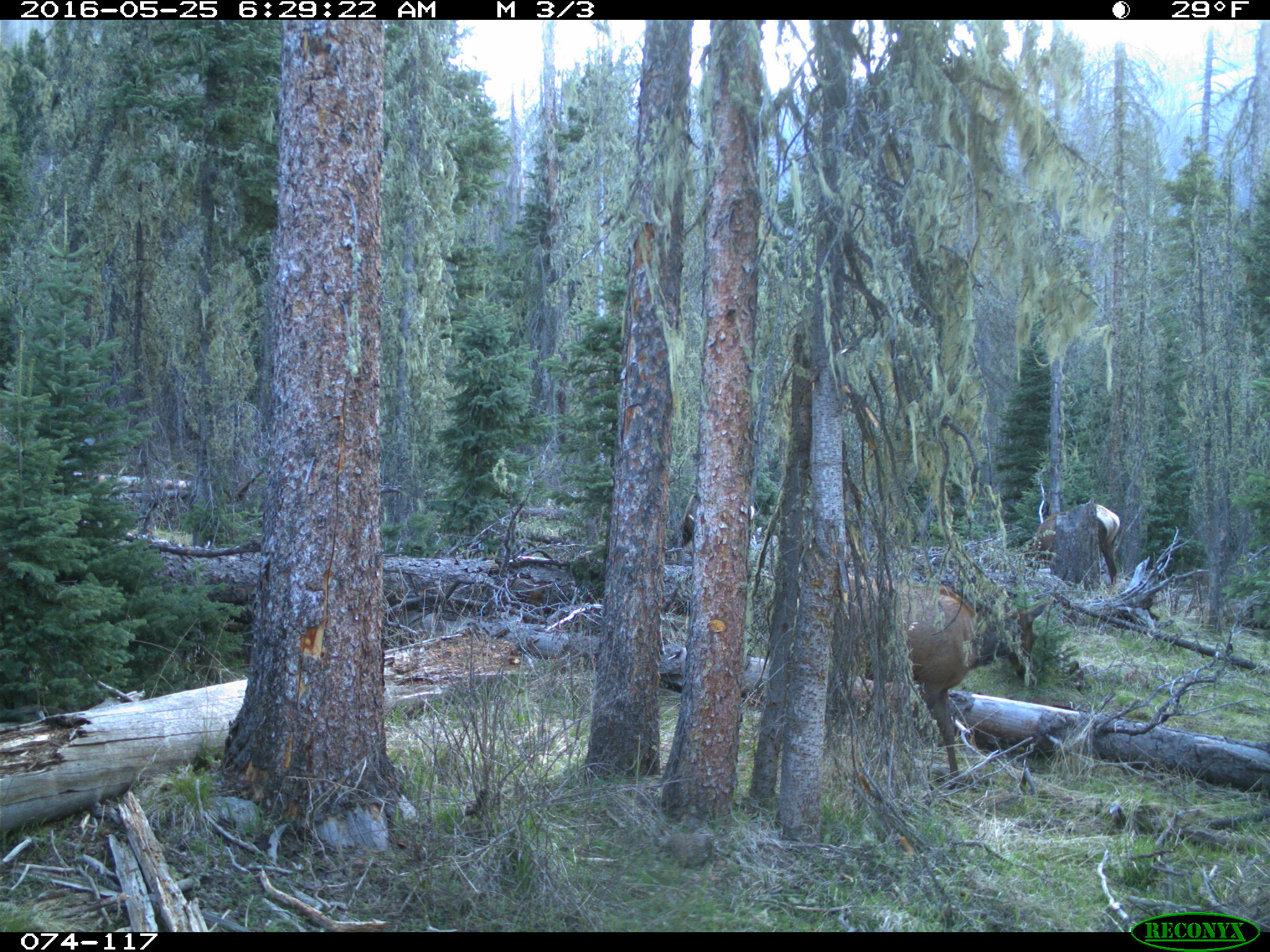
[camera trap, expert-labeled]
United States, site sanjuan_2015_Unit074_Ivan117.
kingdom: Animalia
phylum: Chordata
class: Mammalia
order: Artiodactyla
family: Cervidae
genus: Cervus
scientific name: Cervus elaphus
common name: red deer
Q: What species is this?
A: Cervus elaphus (red deer).